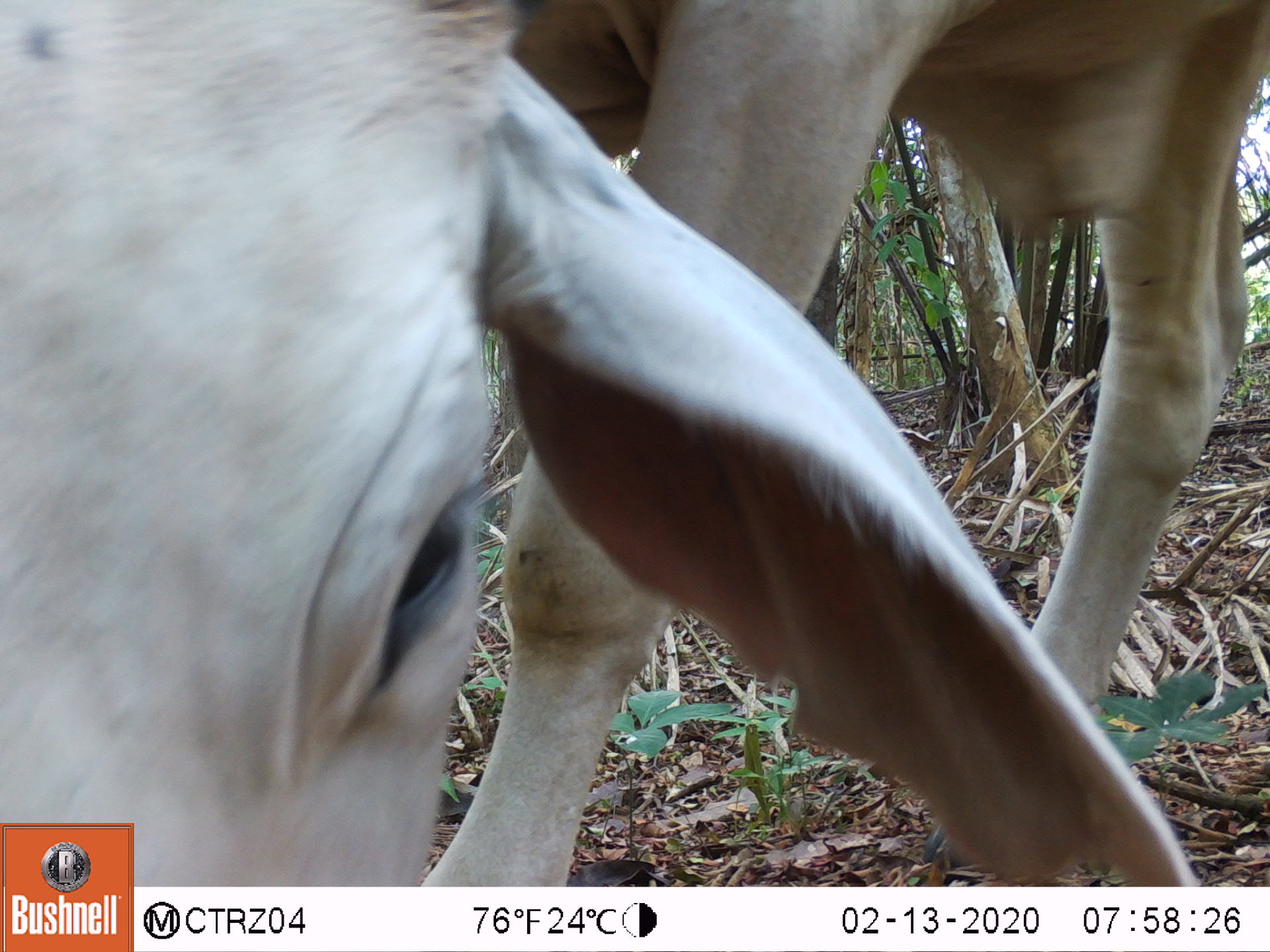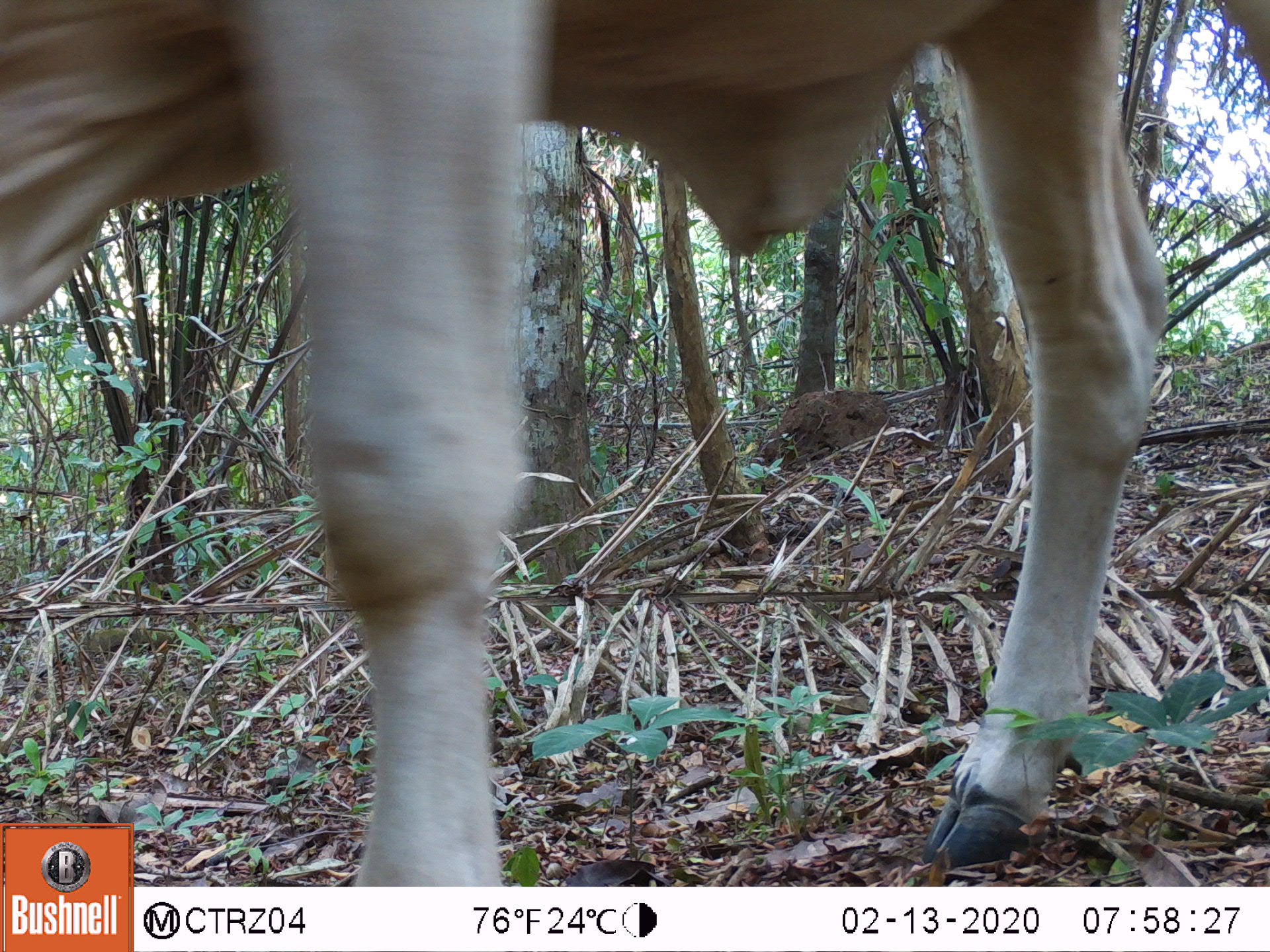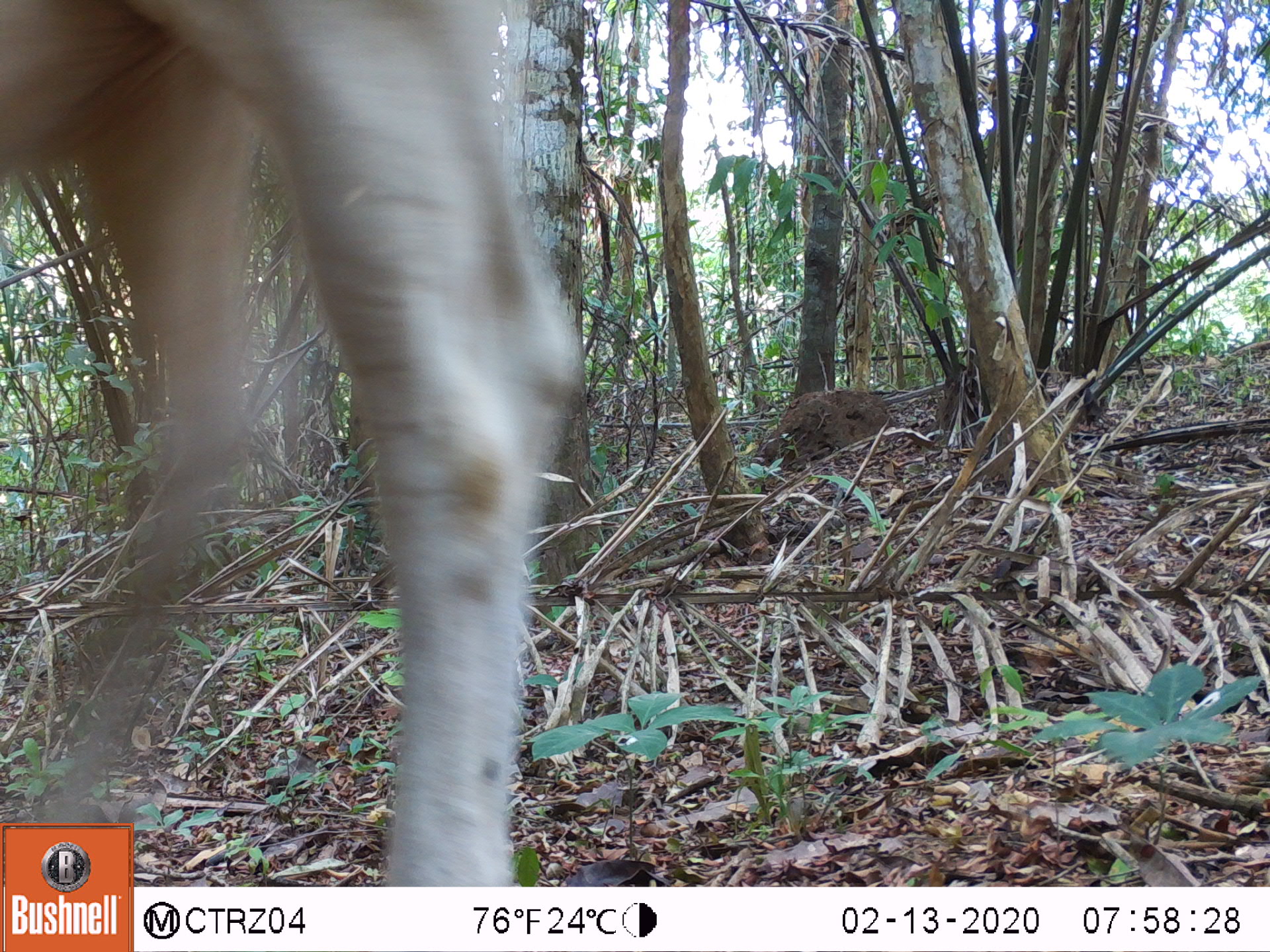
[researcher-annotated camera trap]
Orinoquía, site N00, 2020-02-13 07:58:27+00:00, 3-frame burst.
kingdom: Animalia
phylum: Chordata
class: Mammalia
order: Artiodactyla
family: Bovidae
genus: Bos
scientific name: Bos taurus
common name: cow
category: cattle